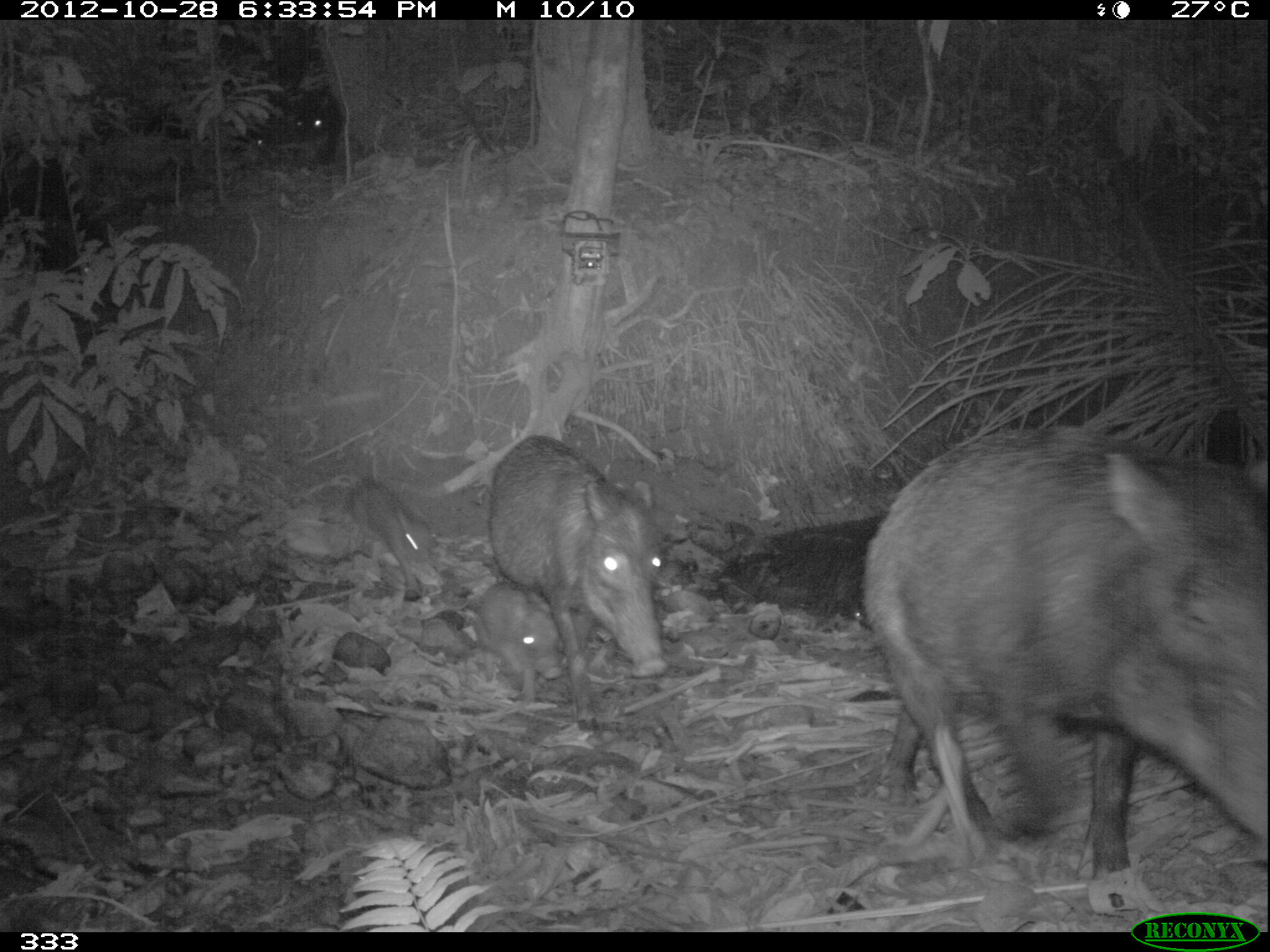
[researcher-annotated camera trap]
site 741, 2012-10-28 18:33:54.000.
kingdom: Animalia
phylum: Chordata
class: Mammalia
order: Artiodactyla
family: Tayassuidae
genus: Tayassu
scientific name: Tayassu pecari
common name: white-lipped peccary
Tayassu pecari (white-lipped peccary).